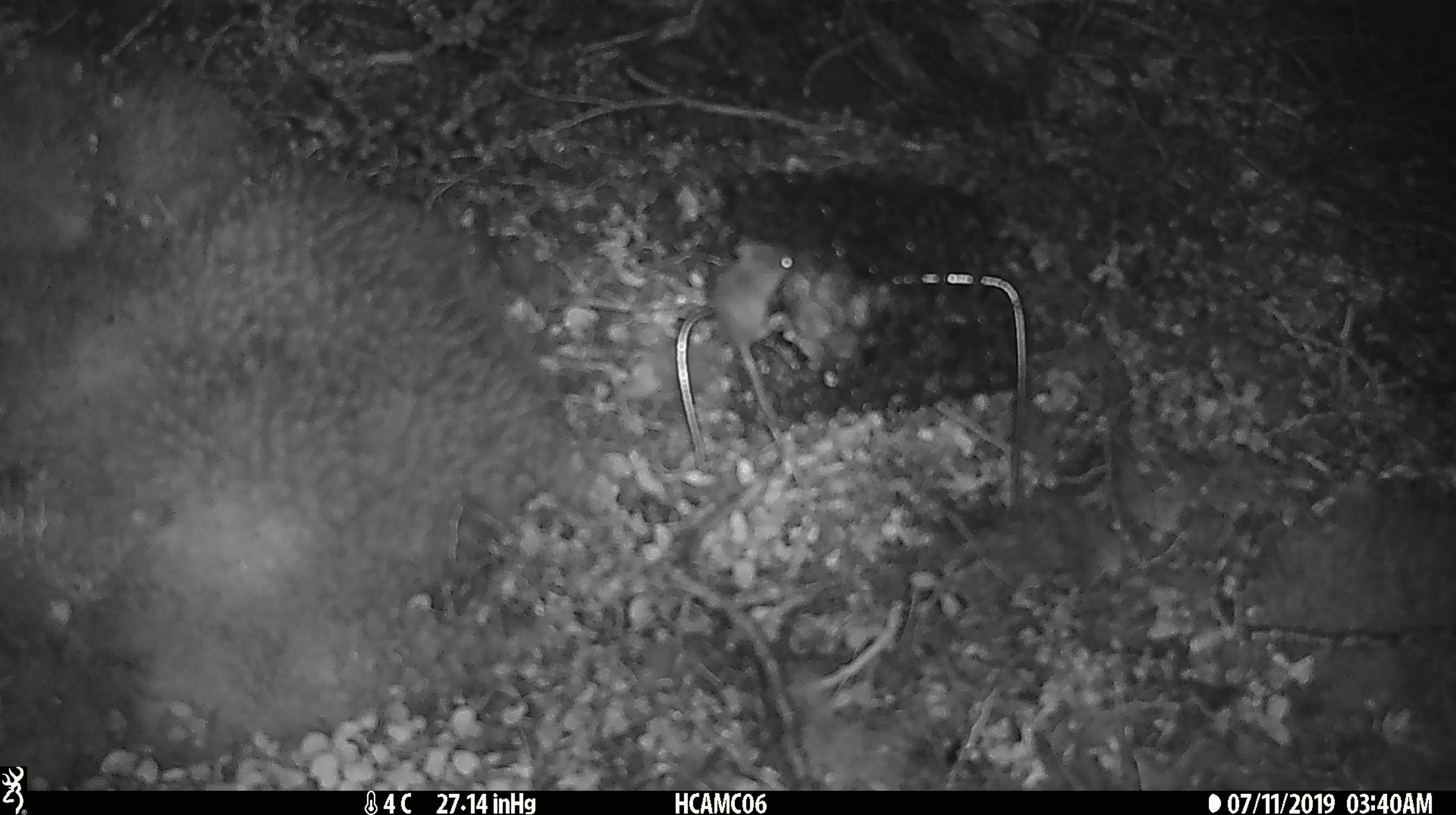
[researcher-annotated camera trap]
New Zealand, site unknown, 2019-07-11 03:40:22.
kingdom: Animalia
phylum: Chordata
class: Mammalia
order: Rodentia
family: Muridae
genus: Mus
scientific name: Mus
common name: mouse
Mouse (Mus).